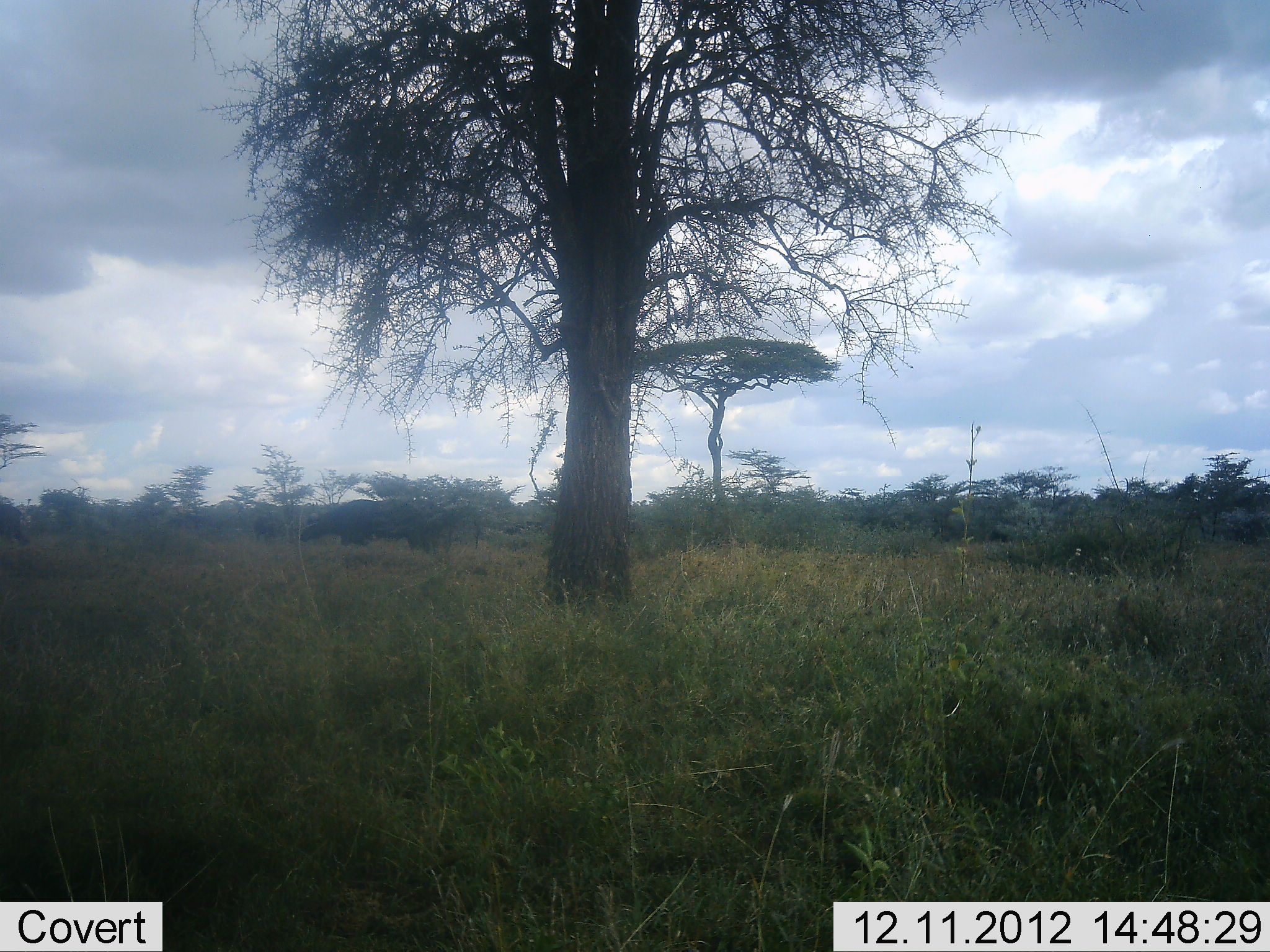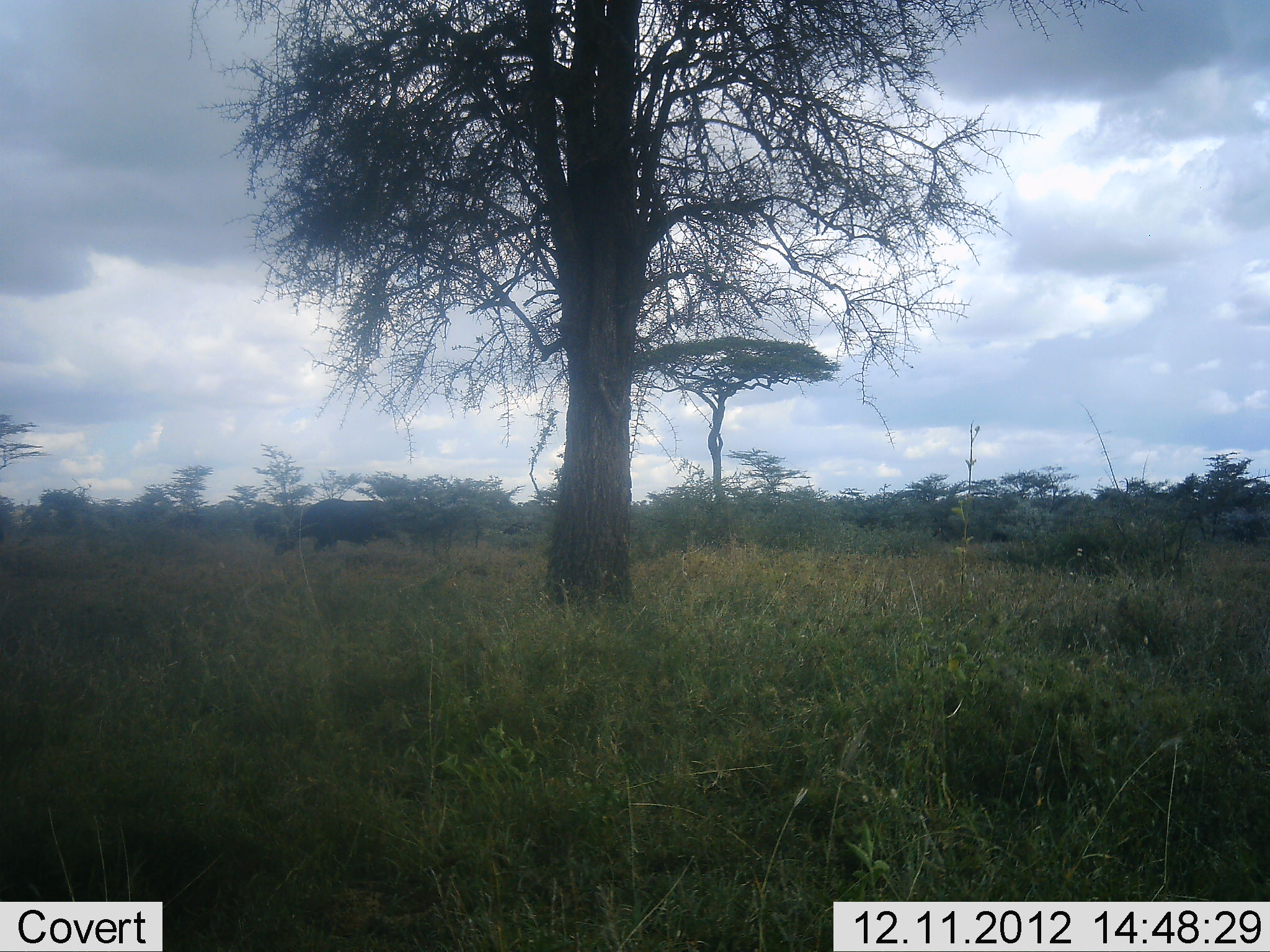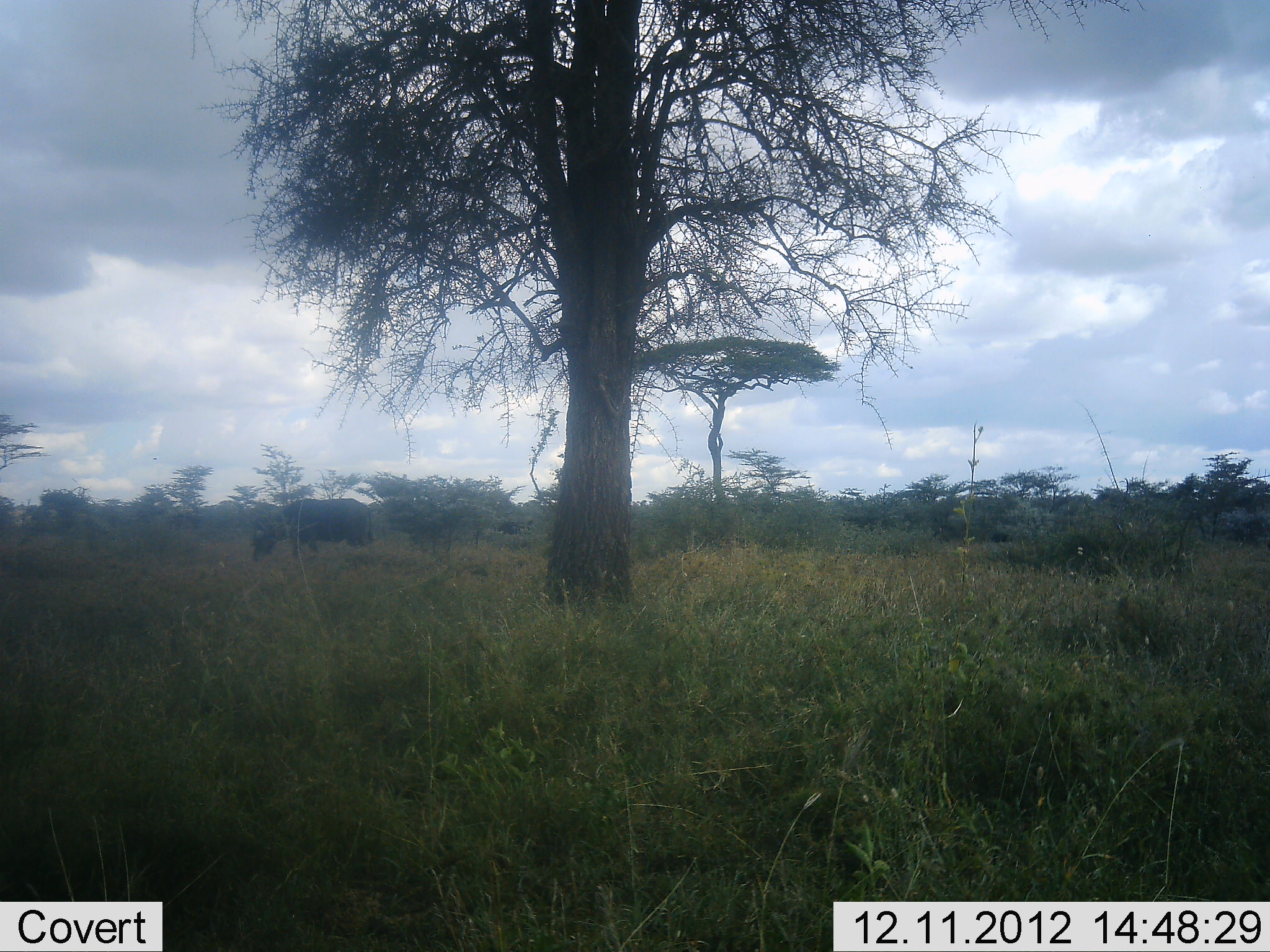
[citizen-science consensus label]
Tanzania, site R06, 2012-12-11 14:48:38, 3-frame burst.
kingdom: Animalia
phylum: Chordata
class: Mammalia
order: Artiodactyla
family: Bovidae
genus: Syncerus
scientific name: Syncerus caffer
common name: cape buffalo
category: buffalo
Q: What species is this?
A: Buffalo (cape buffalo) (Syncerus caffer).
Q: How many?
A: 3.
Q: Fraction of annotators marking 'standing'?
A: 9%.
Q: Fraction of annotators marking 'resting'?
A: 0%.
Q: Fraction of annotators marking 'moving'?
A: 100%.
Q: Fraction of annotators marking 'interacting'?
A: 0%.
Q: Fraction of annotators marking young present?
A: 0%.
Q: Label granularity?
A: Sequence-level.